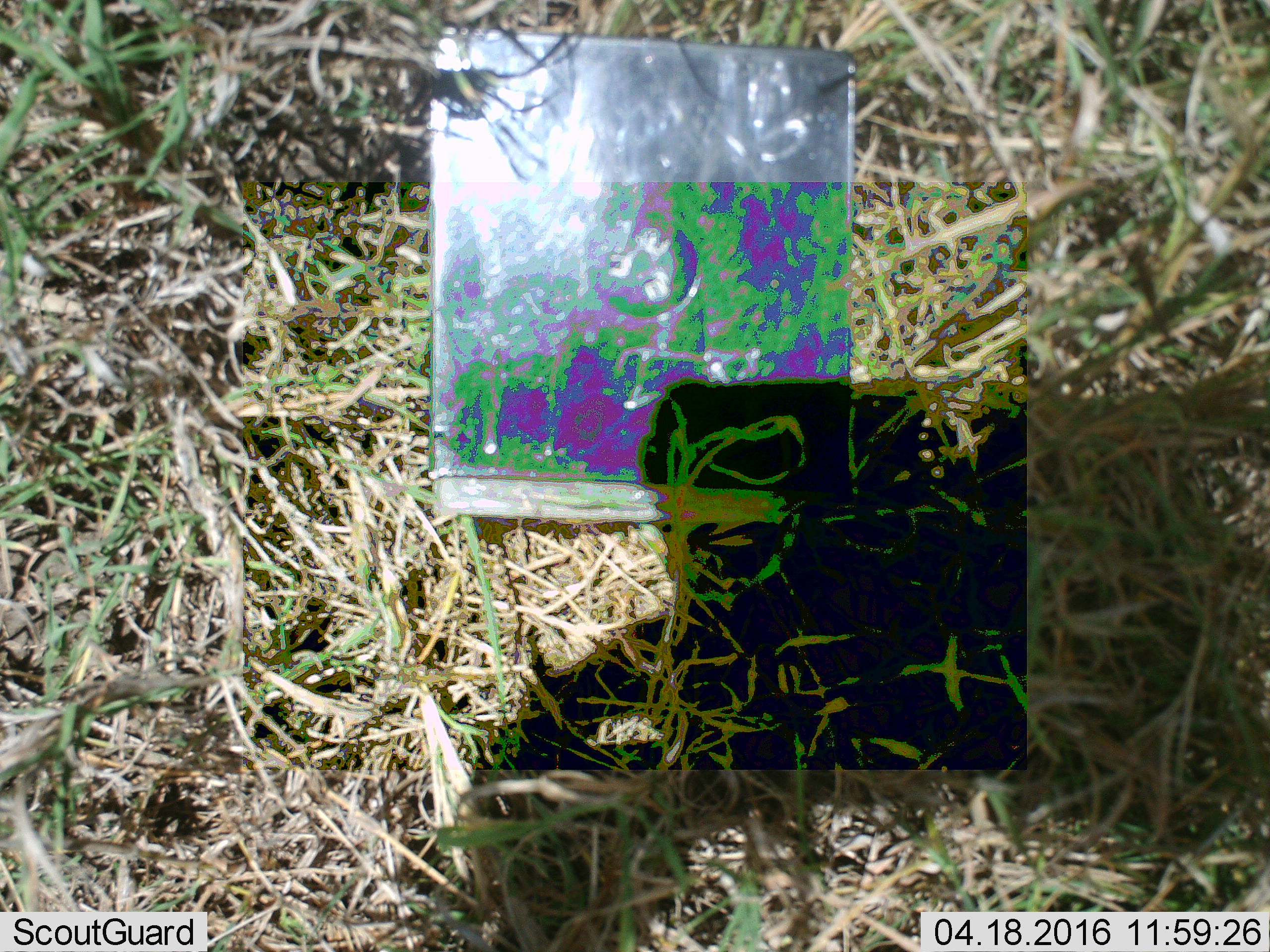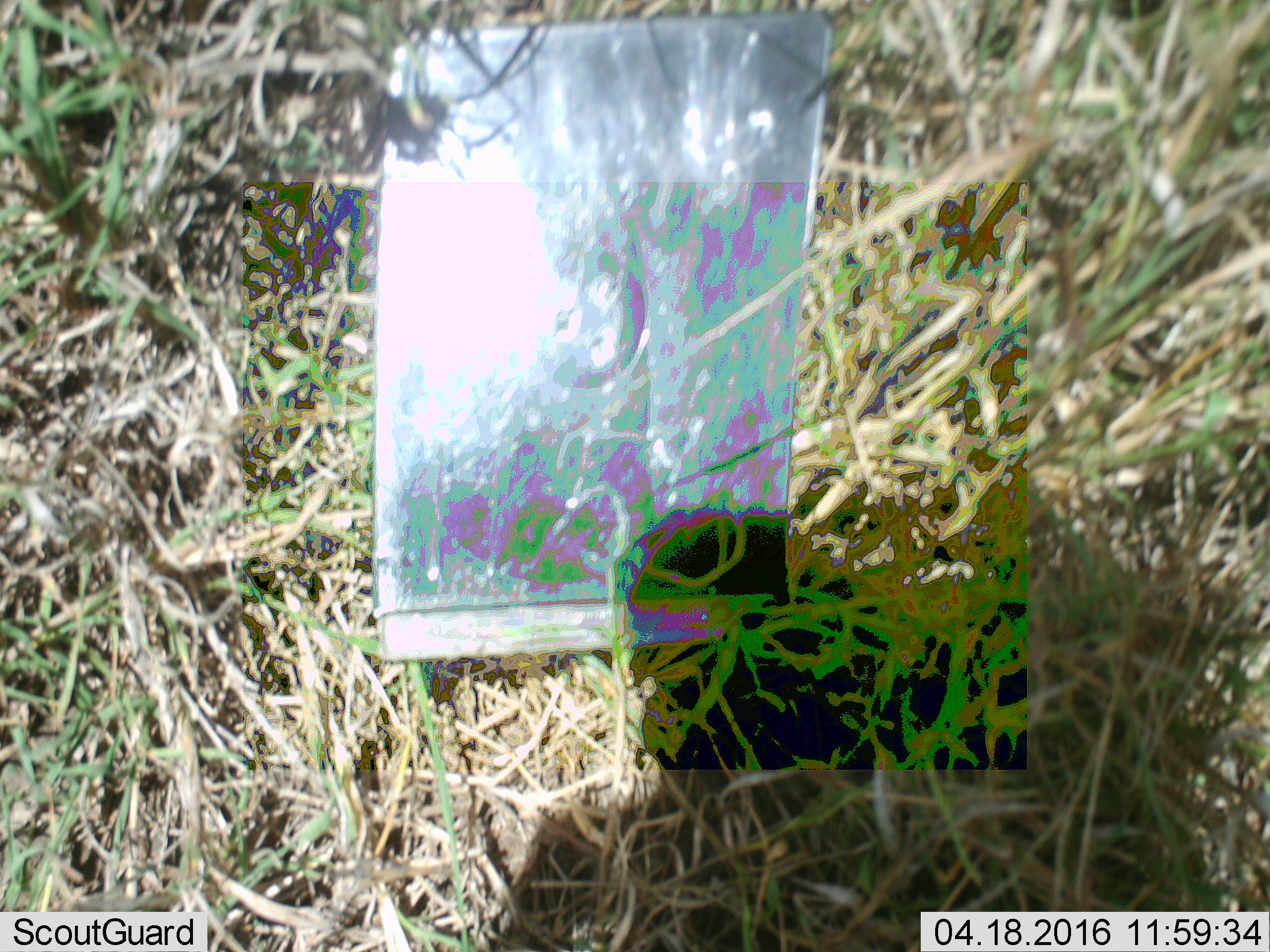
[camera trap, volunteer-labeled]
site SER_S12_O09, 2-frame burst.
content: unidentified animal